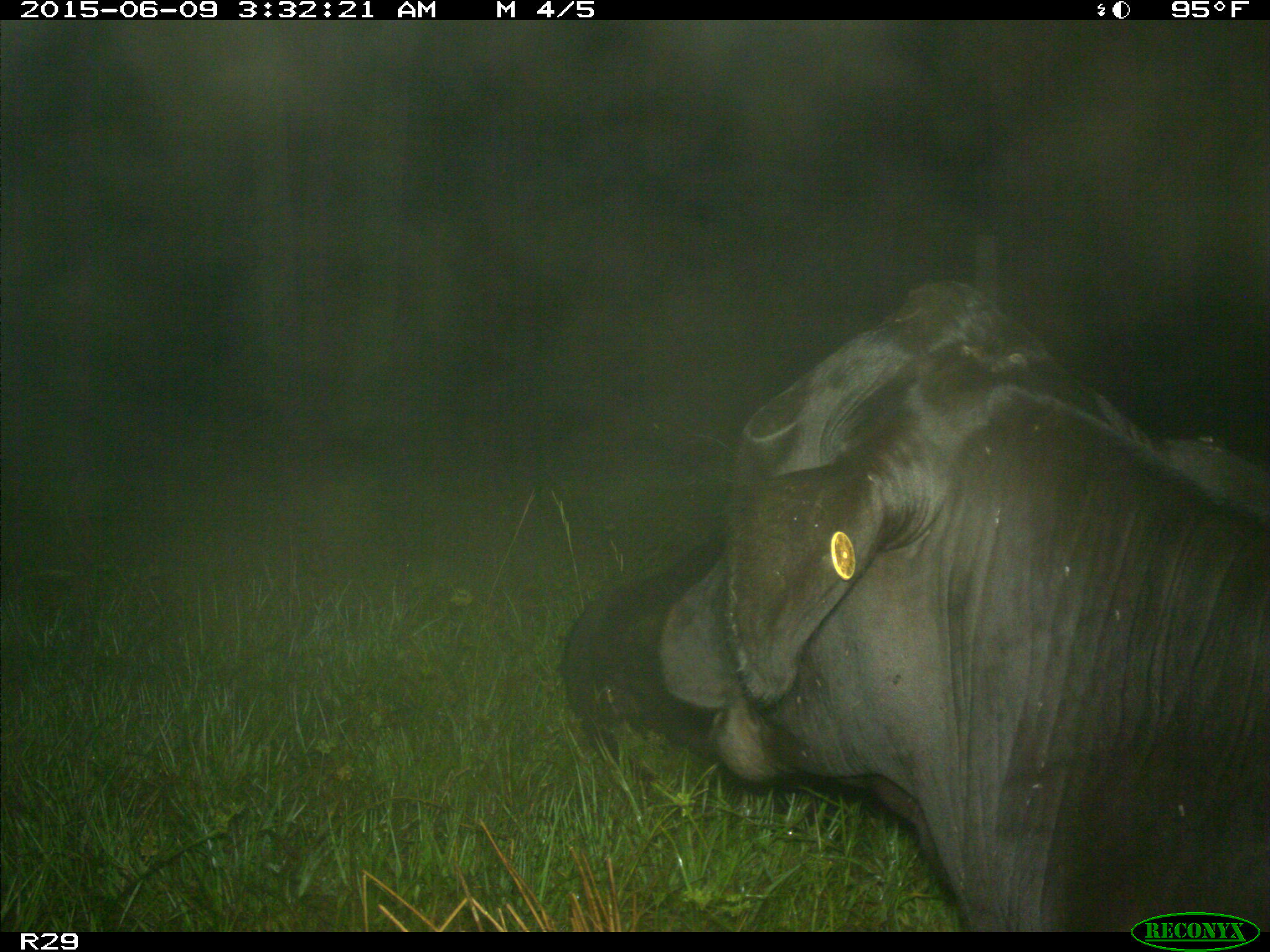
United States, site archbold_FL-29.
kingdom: Animalia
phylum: Chordata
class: Mammalia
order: Artiodactyla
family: Bovidae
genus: Bos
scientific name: Bos taurus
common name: domestic cow